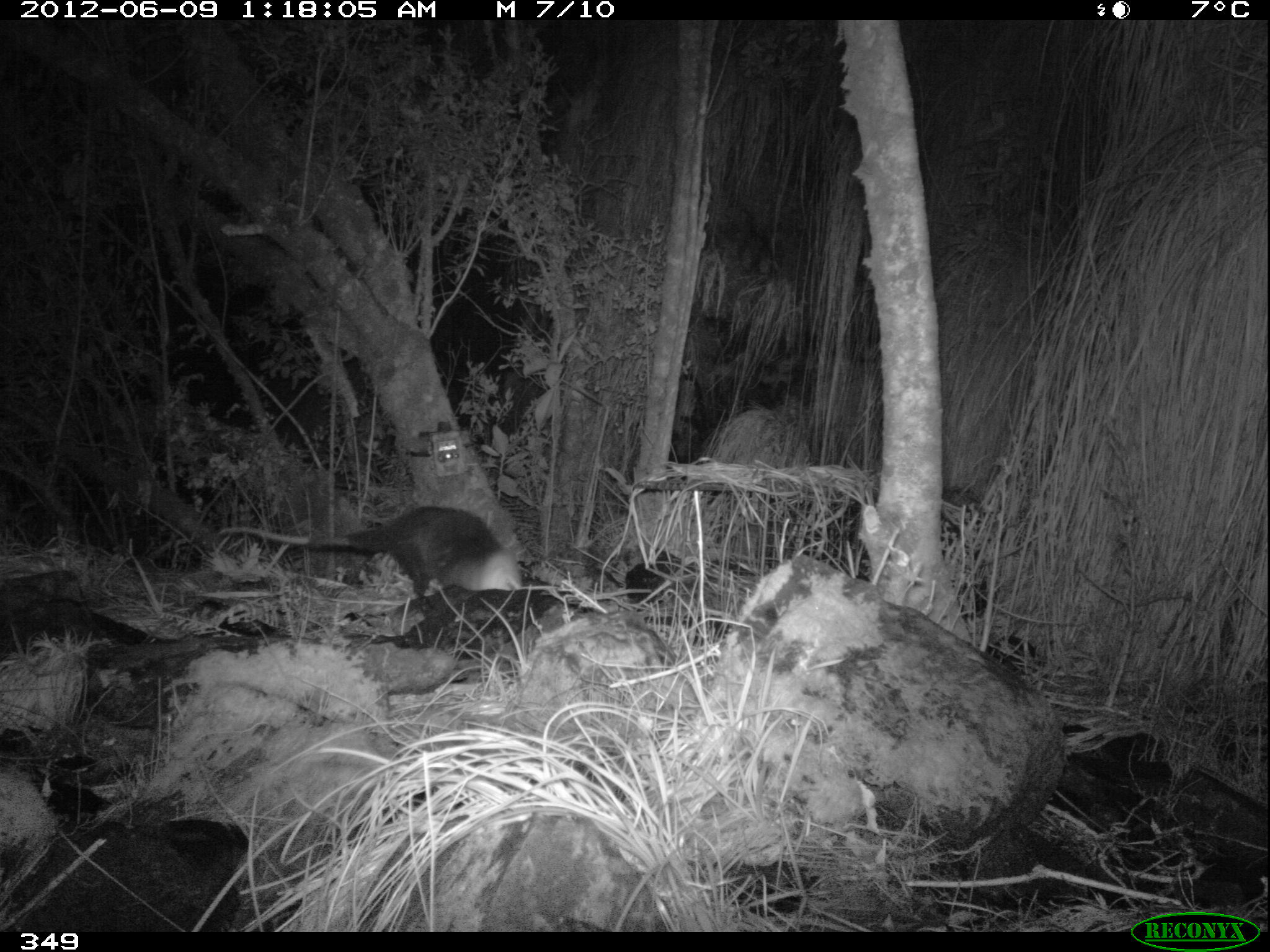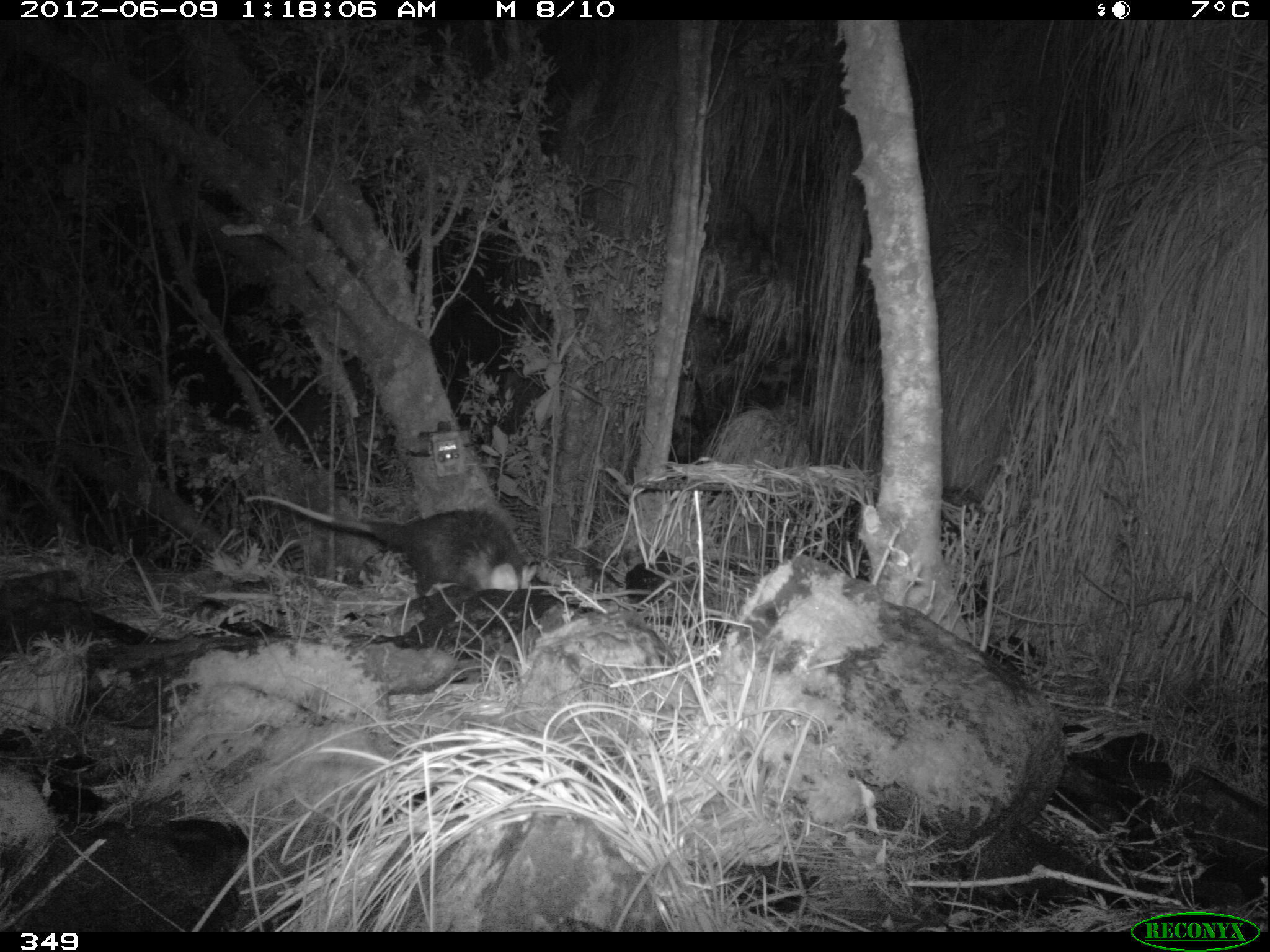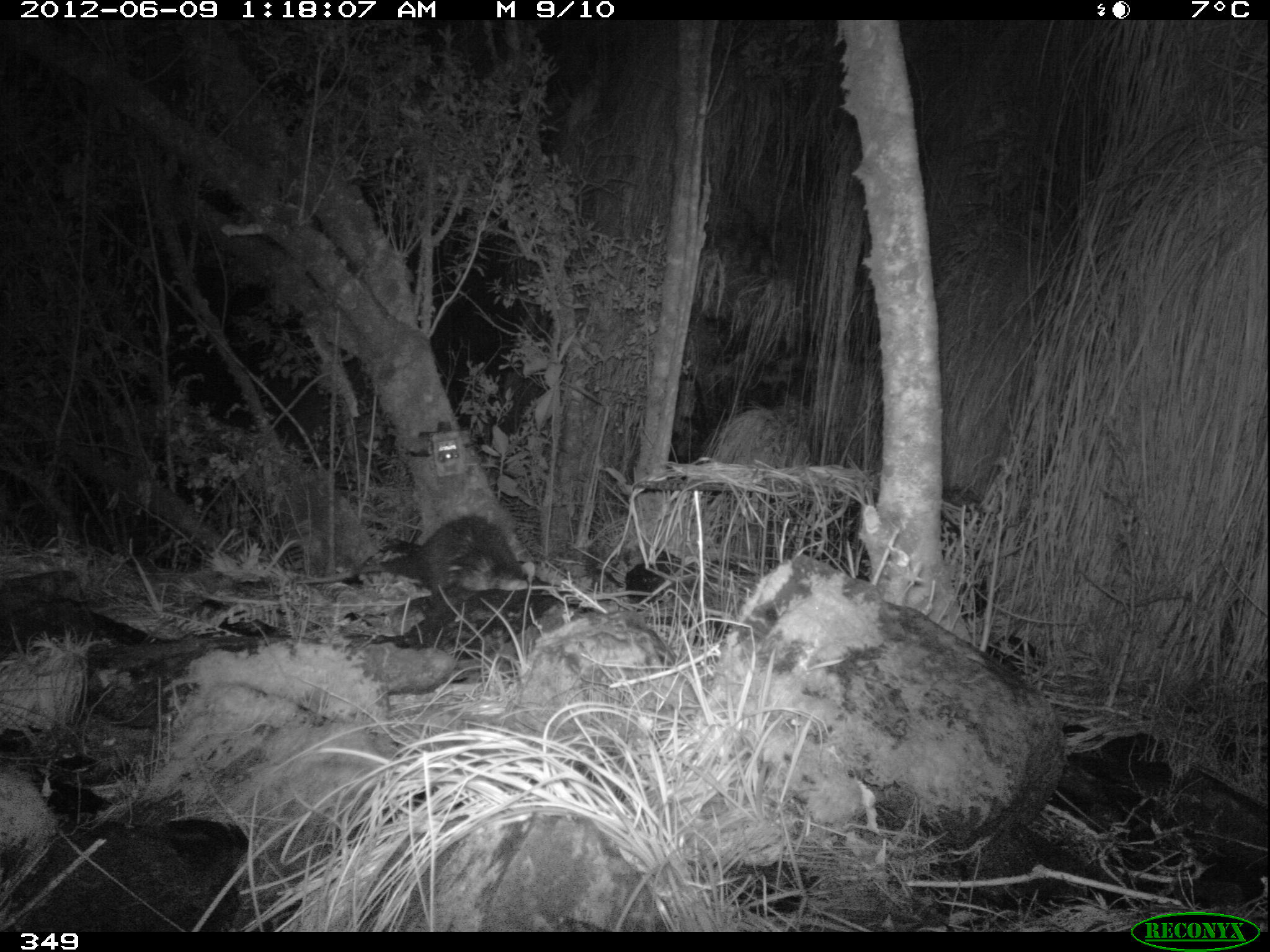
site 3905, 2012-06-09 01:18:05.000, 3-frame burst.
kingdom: Animalia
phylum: Chordata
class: Mammalia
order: Didelphimorphia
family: Didelphidae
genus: Didelphis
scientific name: Didelphis pernigra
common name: andean white-eared opossum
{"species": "Didelphis pernigra (andean white-eared opossum)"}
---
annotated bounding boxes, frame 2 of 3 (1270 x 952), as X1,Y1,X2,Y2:
didelphis pernigra: 244,494,539,599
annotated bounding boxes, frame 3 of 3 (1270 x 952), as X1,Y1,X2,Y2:
didelphis pernigra: 295,515,534,598